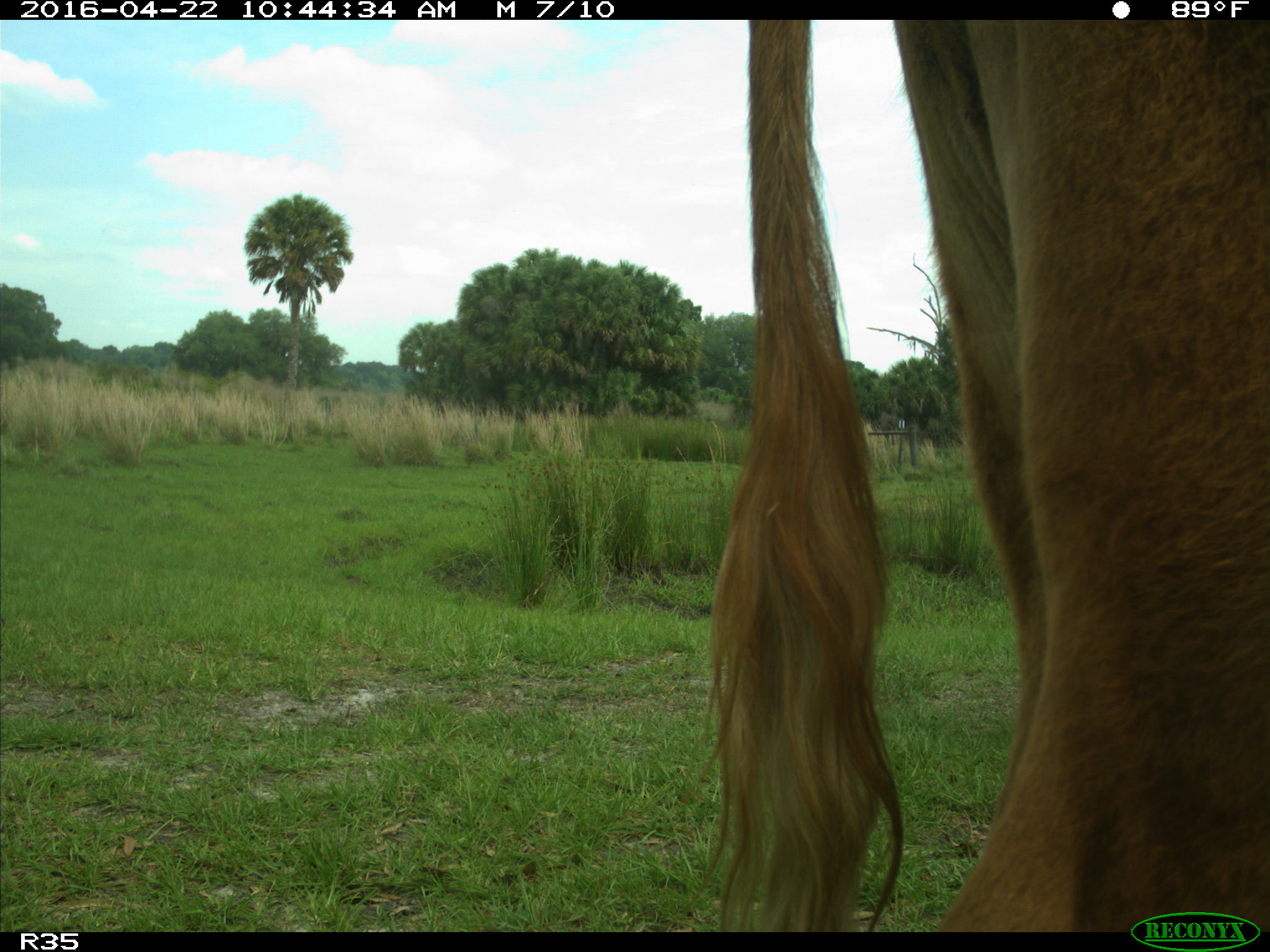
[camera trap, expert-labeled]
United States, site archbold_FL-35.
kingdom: Animalia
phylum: Chordata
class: Mammalia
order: Artiodactyla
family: Bovidae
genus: Bos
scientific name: Bos taurus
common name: domestic cow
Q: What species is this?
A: Bos taurus (domestic cow).